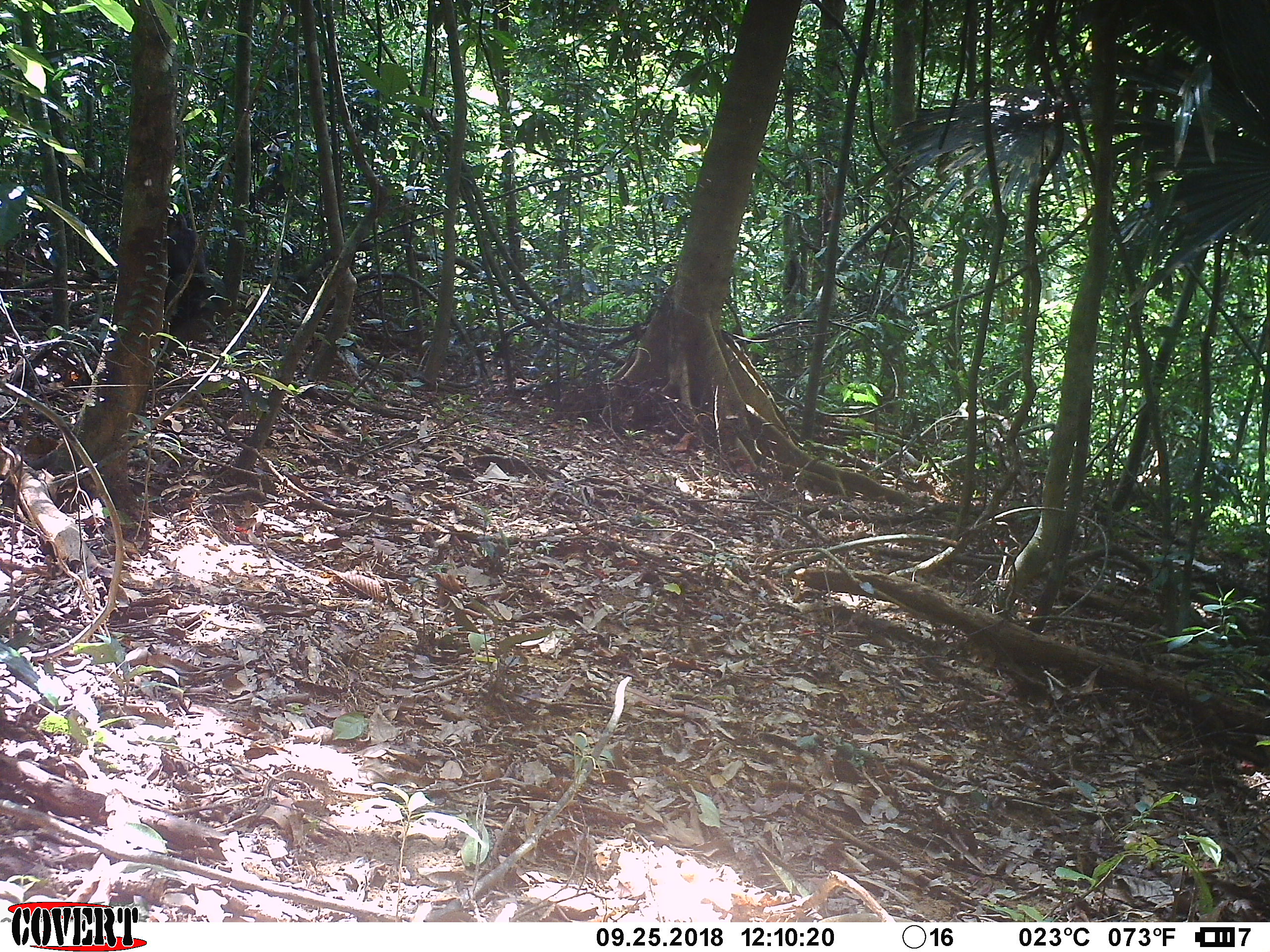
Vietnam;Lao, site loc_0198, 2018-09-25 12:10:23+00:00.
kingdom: Animalia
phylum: Chordata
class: Mammalia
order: Primates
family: Cercopithecidae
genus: Macaca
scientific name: Macaca arctoides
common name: stump-tailed macaque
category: stump tailed macaque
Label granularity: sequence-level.